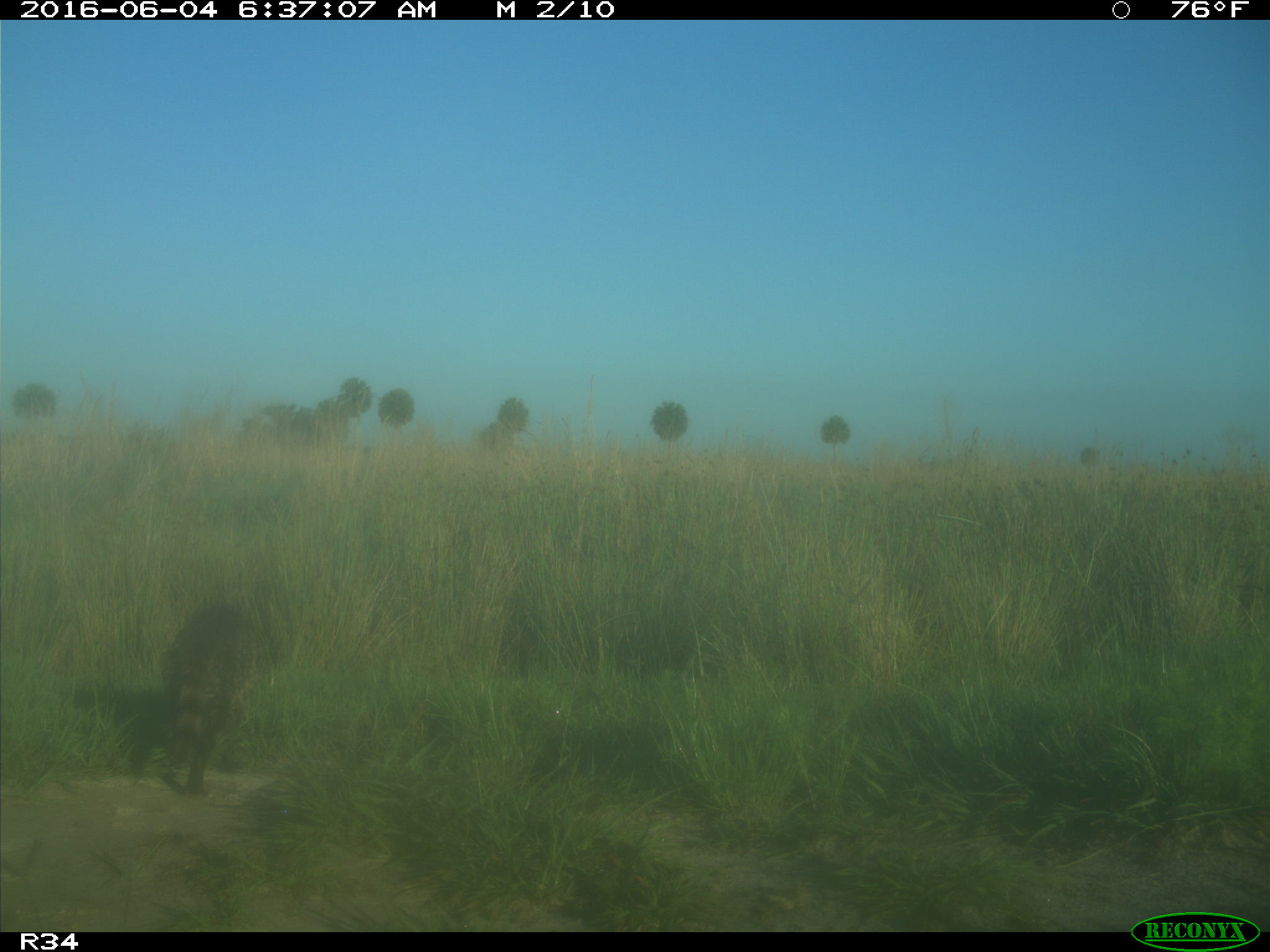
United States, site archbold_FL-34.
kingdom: Animalia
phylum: Chordata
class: Mammalia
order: Carnivora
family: Procyonidae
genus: Procyon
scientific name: Procyon lotor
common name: common raccoon